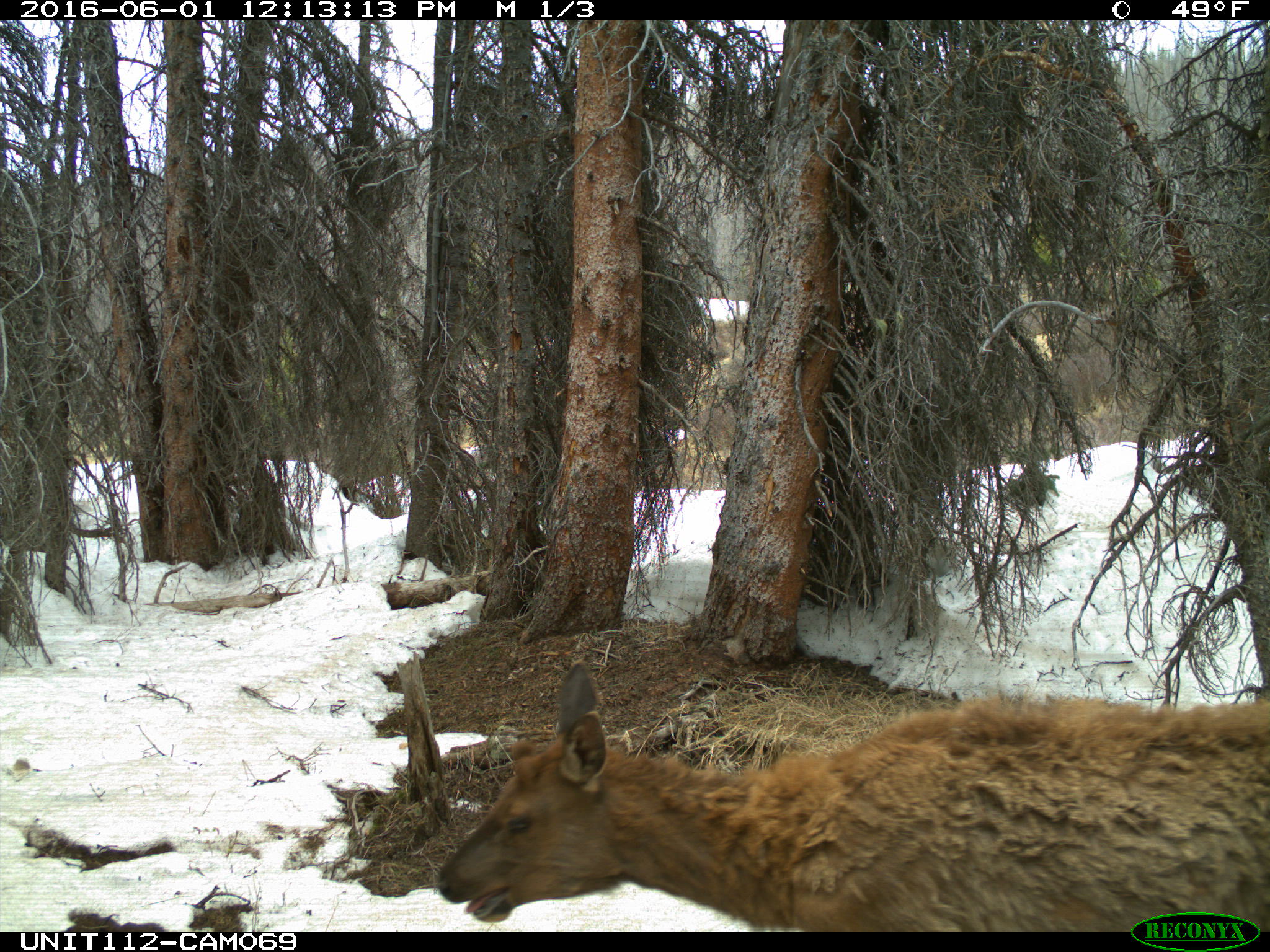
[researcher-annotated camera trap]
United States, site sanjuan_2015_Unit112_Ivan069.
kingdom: Animalia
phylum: Chordata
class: Mammalia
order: Artiodactyla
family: Cervidae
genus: Cervus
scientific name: Cervus elaphus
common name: red deer